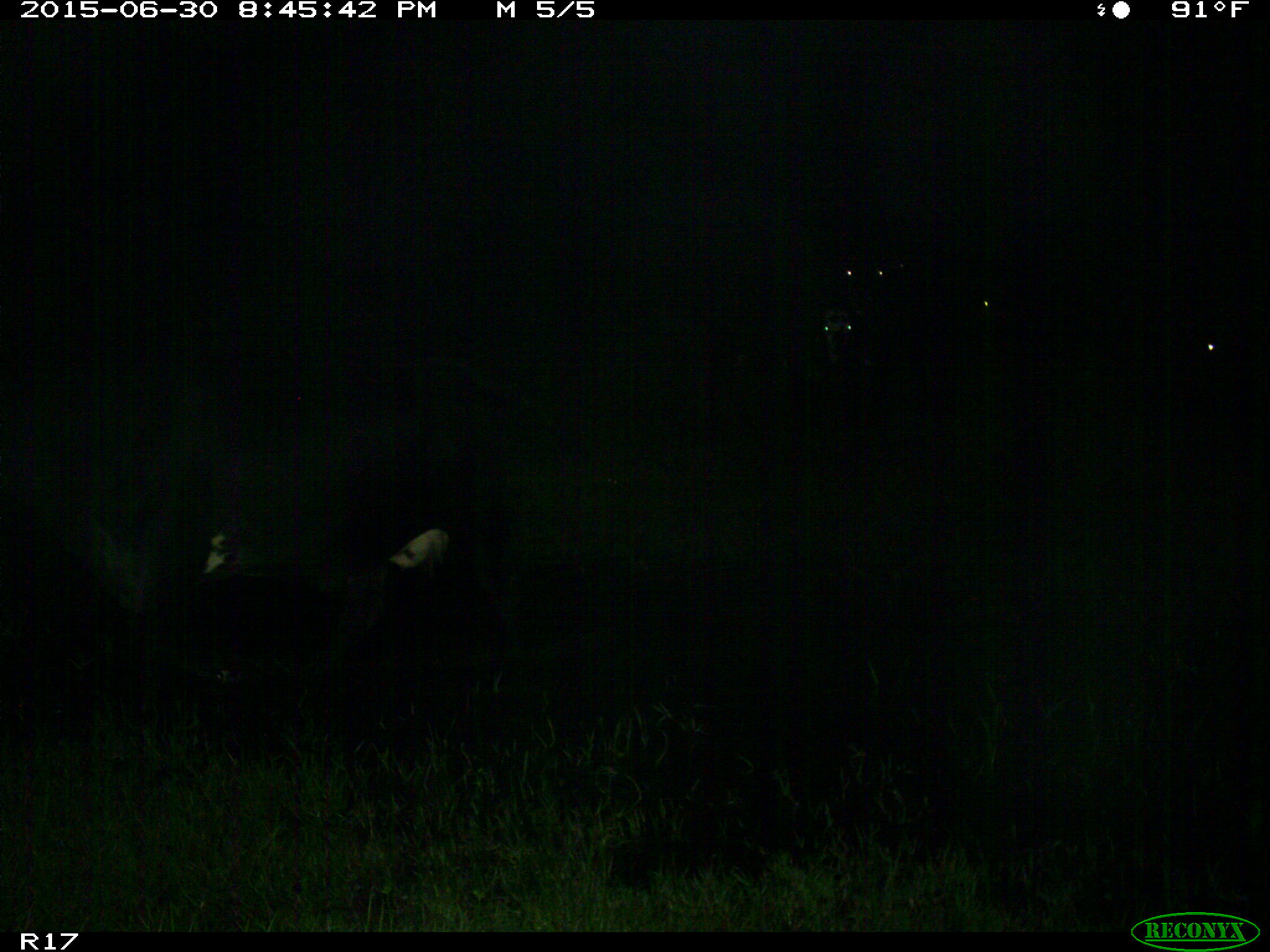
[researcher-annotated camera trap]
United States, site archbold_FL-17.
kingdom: Animalia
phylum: Chordata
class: Mammalia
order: Artiodactyla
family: Bovidae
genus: Bos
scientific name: Bos taurus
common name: domestic cow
Bos taurus (domestic cow).